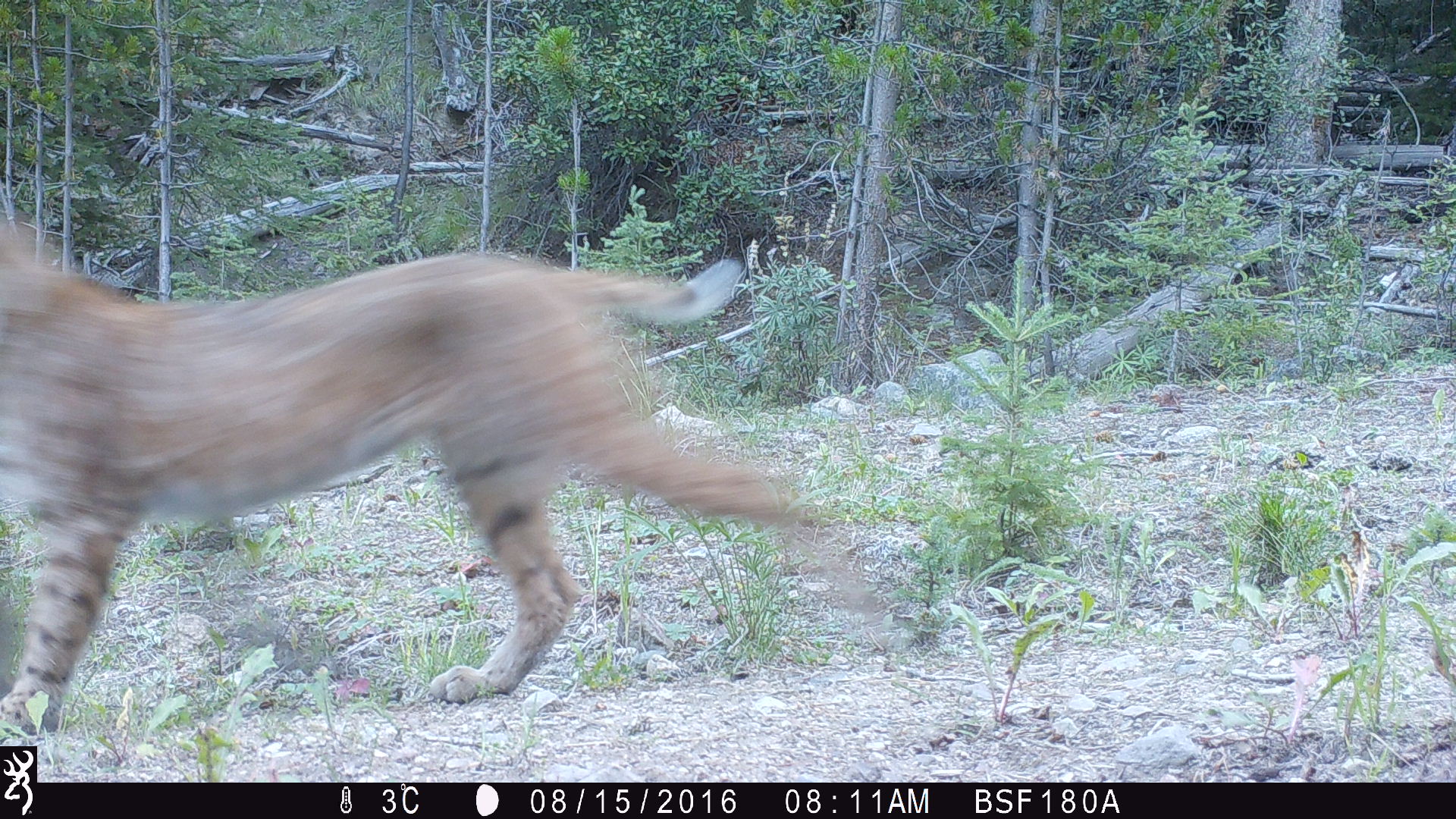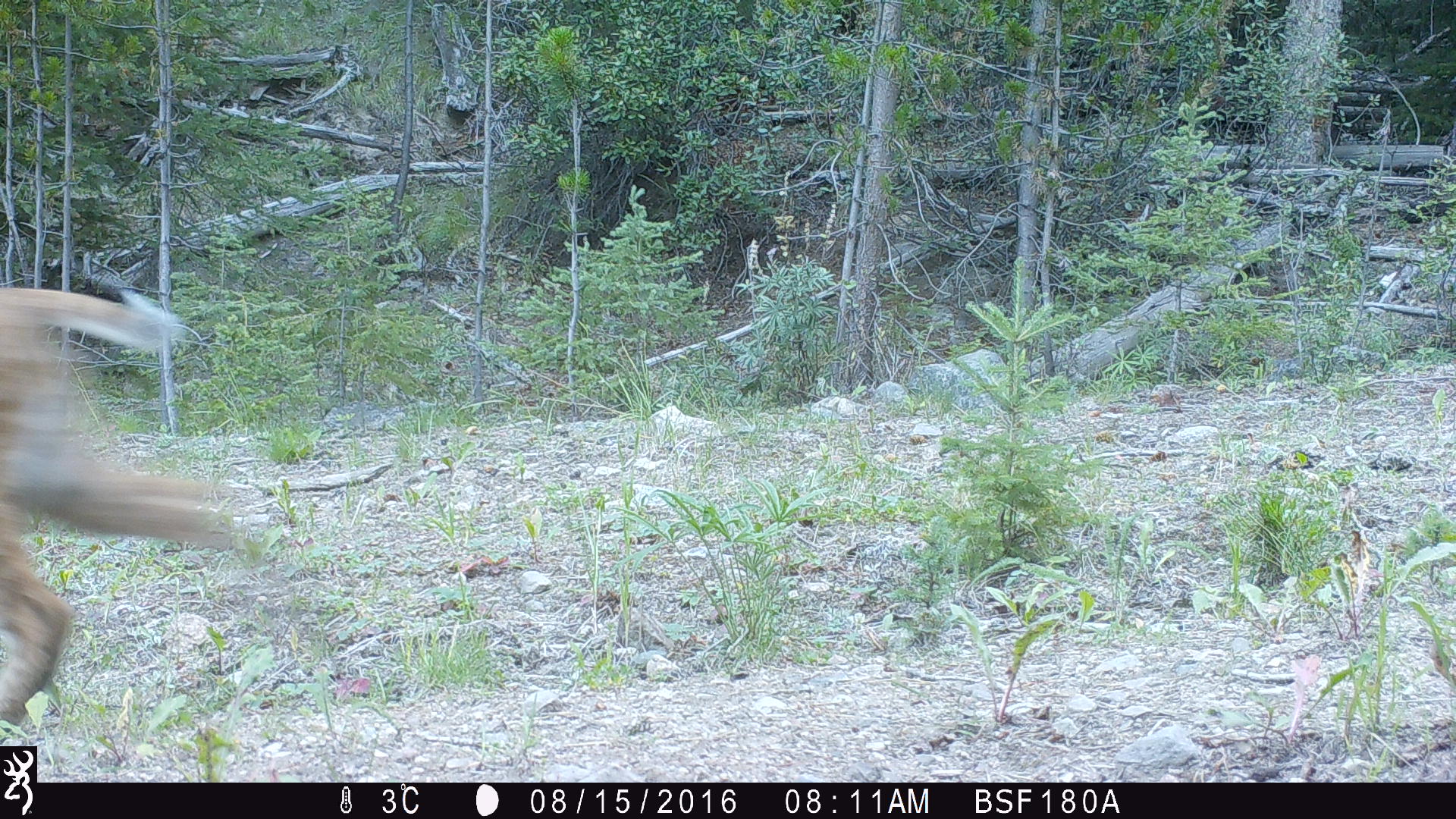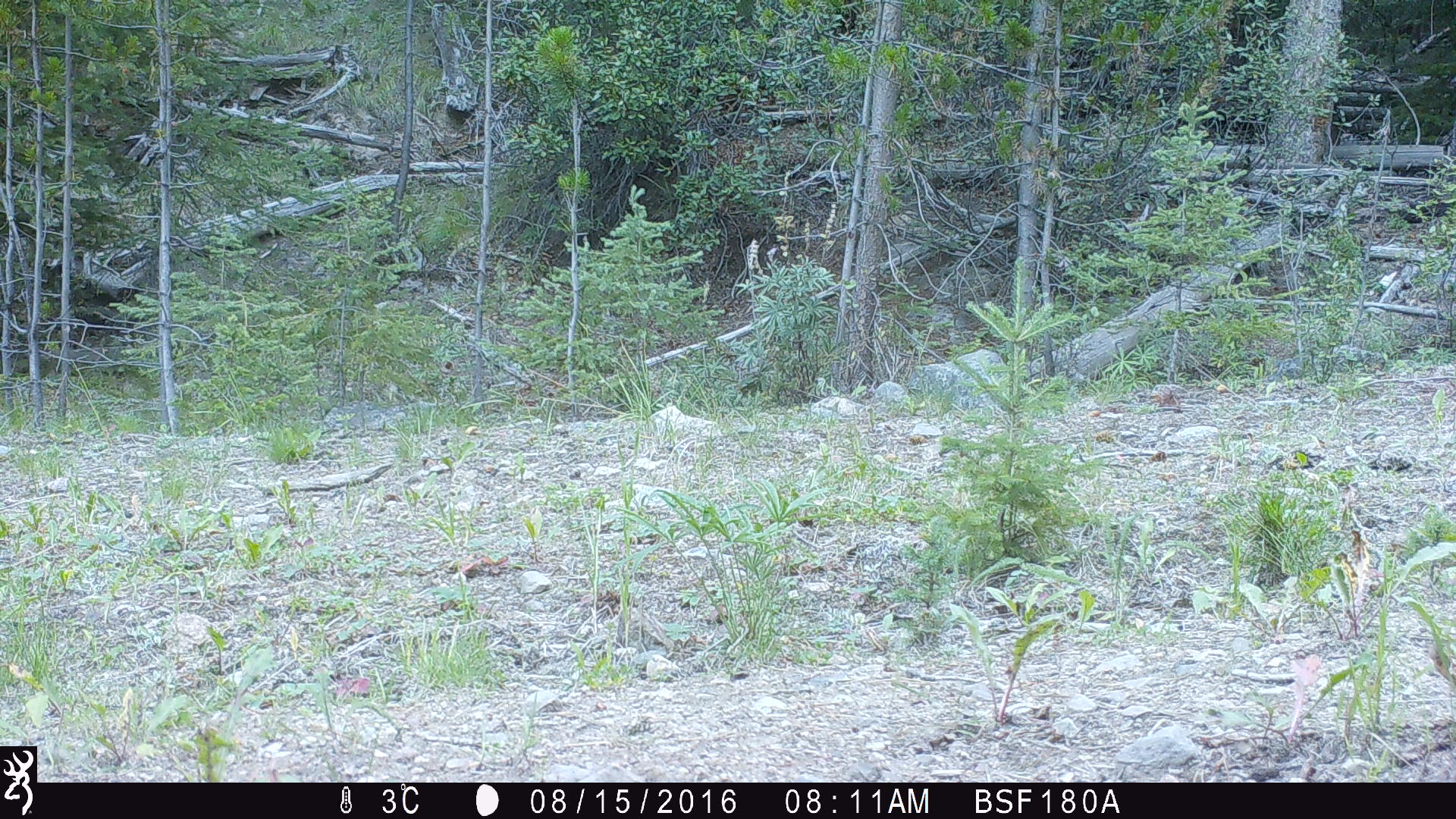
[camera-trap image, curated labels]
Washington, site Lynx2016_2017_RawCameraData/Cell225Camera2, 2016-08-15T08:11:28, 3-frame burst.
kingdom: Animalia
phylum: Chordata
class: Mammalia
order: Carnivora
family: Felidae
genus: Lynx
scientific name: Lynx rufus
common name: bobcat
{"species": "Lynx rufus (bobcat)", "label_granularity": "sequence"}